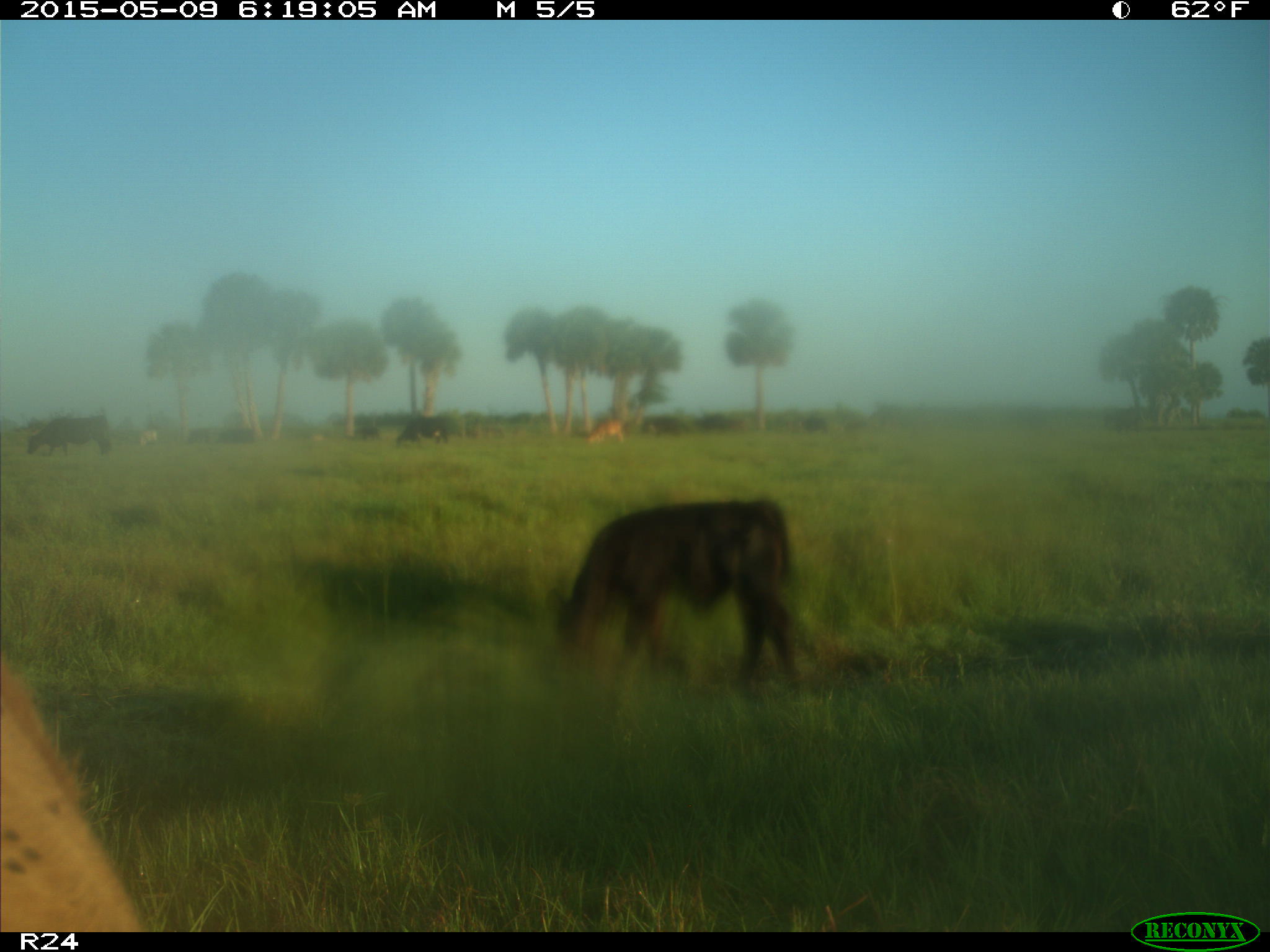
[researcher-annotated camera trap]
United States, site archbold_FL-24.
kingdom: Animalia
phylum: Chordata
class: Mammalia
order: Artiodactyla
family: Bovidae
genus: Bos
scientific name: Bos taurus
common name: domestic cow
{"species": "Bos taurus (domestic cow)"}